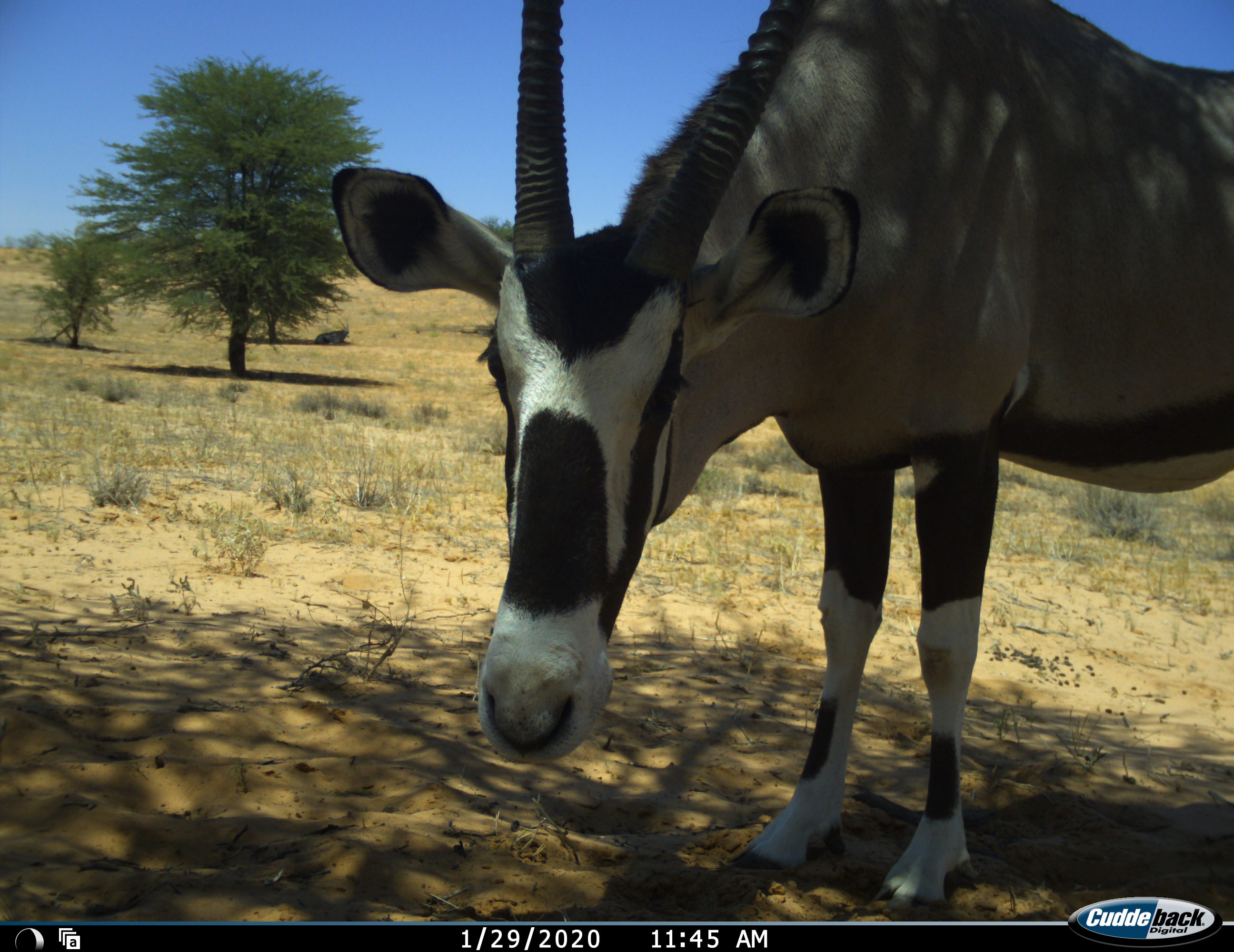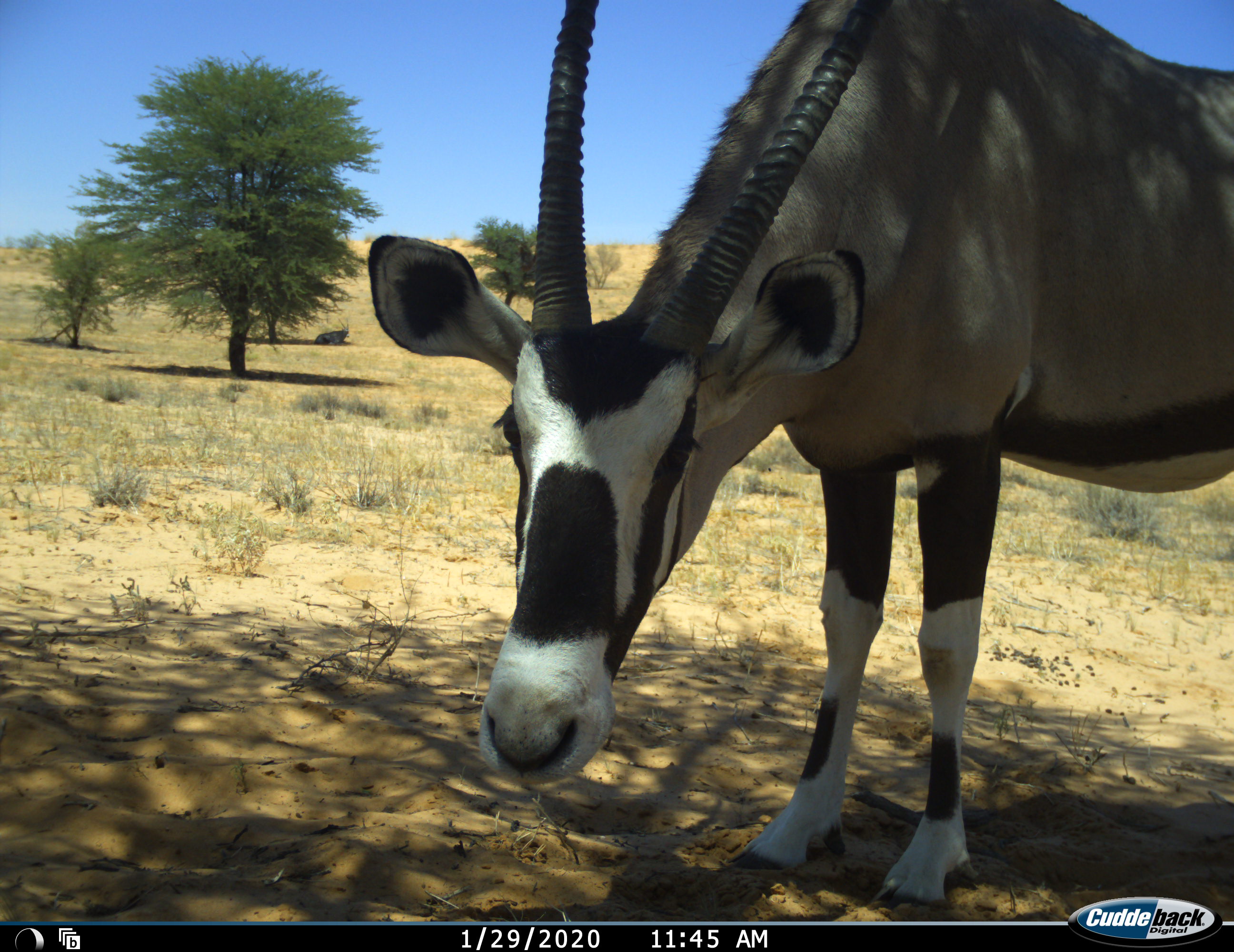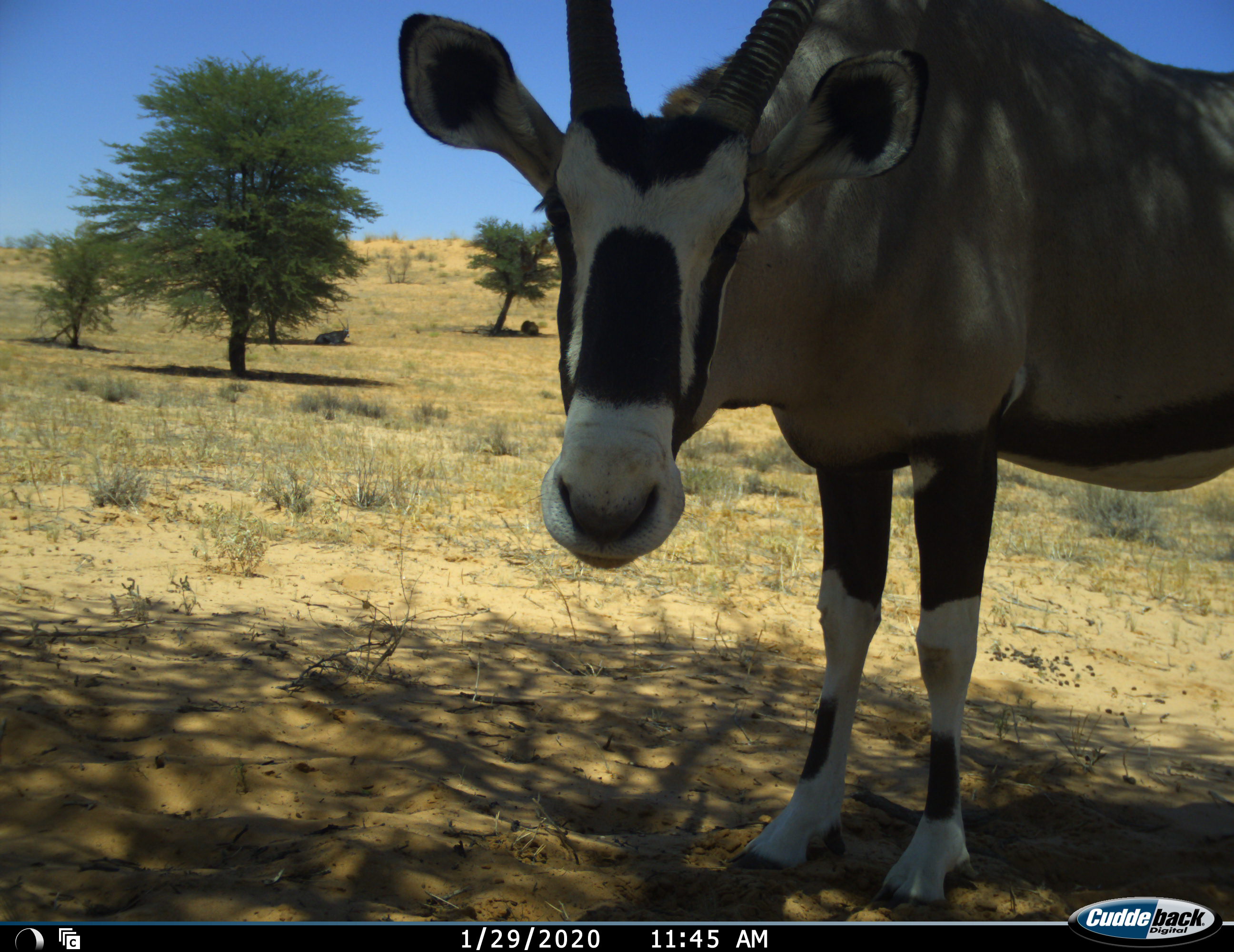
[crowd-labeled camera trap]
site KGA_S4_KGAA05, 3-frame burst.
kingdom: Animalia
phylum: Chordata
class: Mammalia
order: Artiodactyla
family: Bovidae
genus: Oryx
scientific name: Oryx gazella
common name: gemsbok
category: oryx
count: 1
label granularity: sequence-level